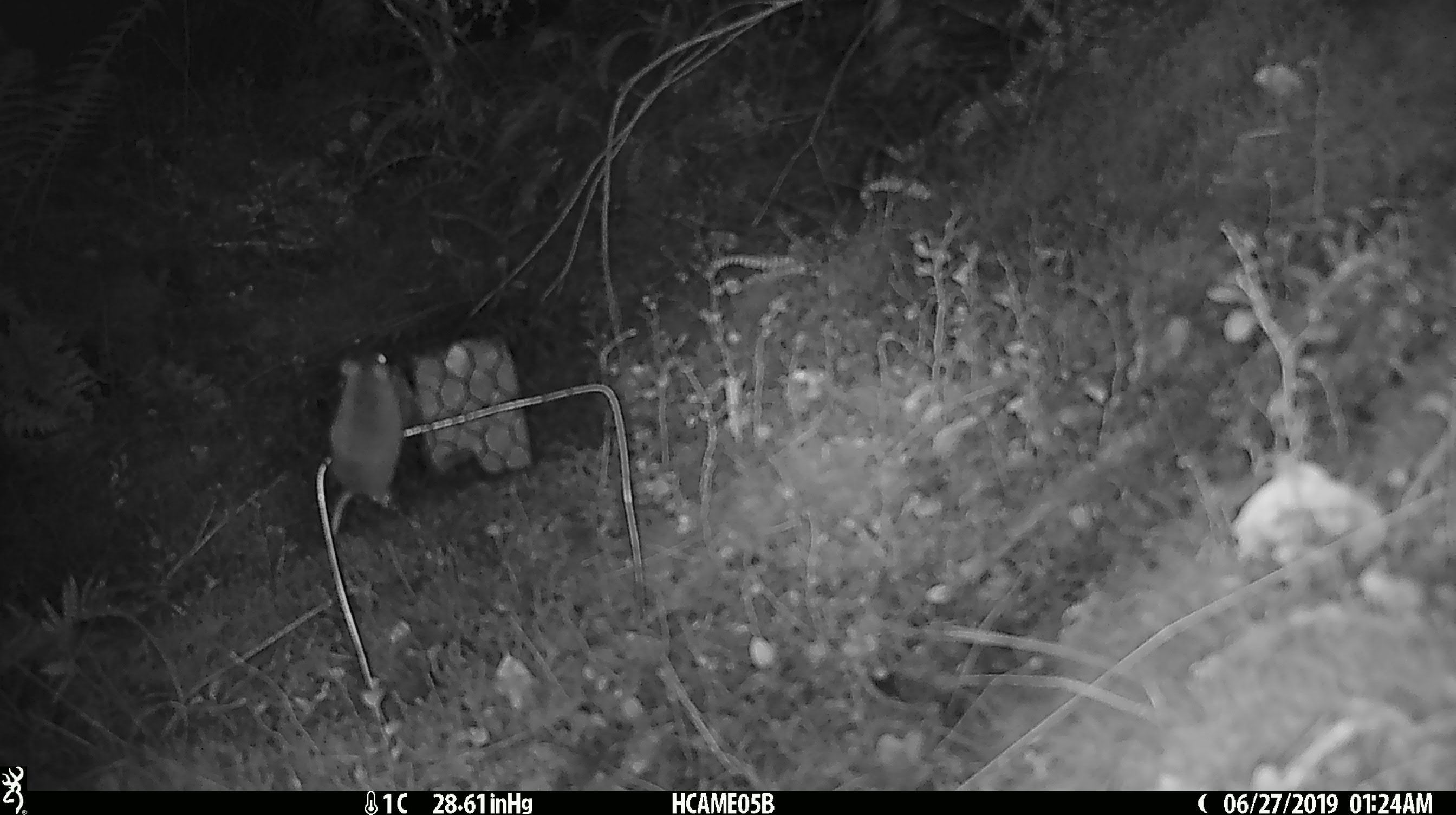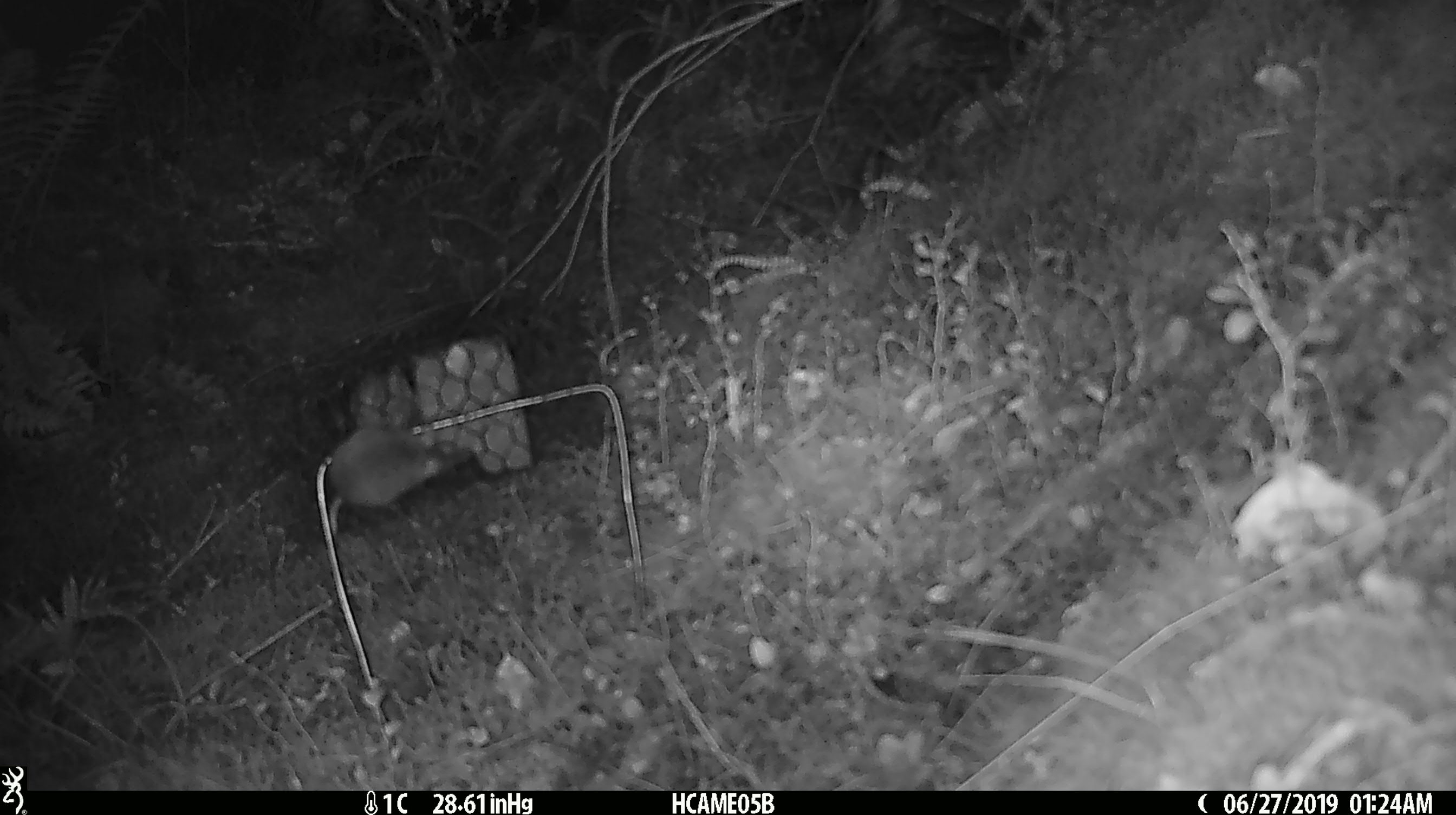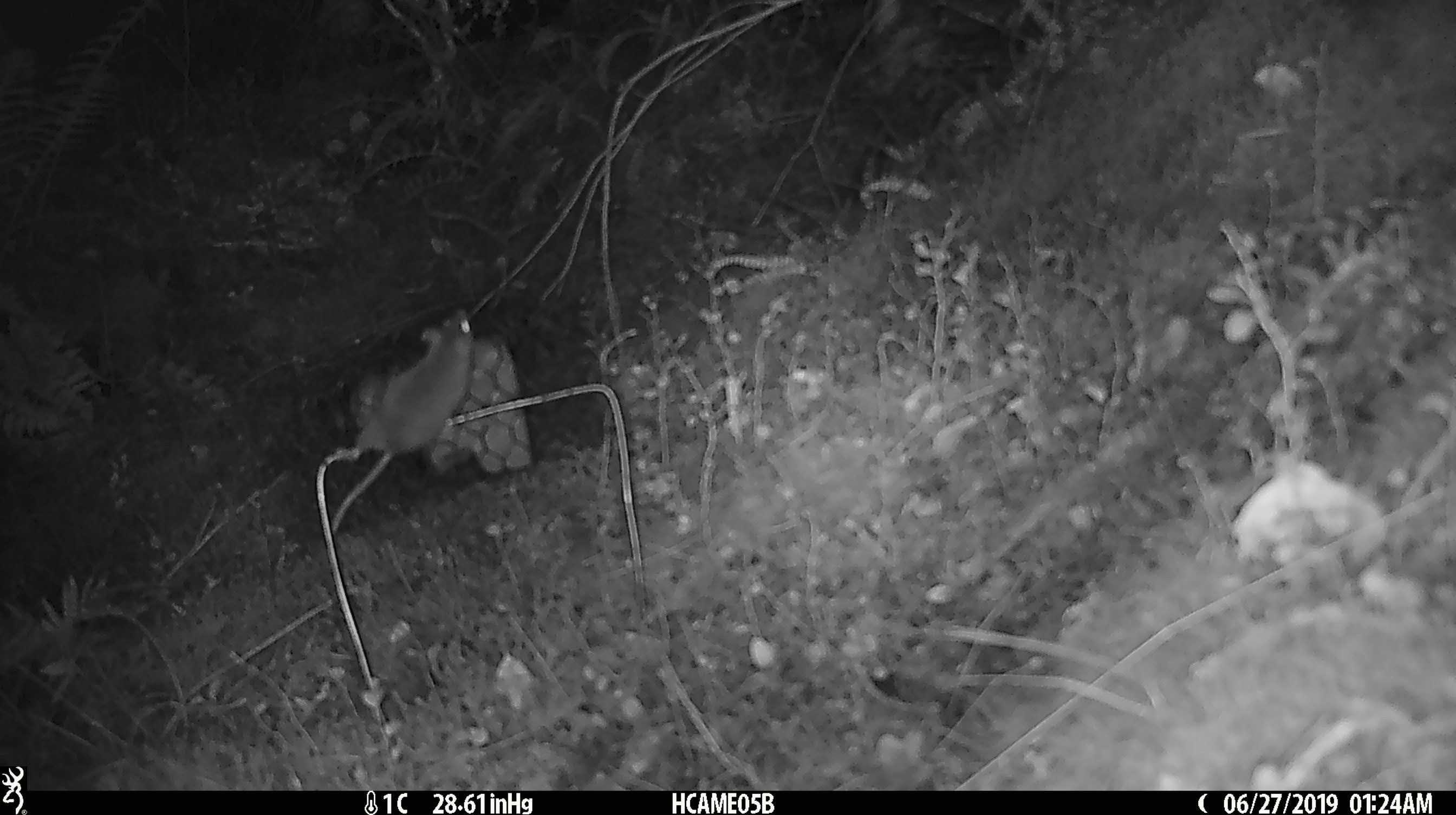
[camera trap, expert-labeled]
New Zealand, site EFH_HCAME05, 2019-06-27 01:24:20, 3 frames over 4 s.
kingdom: Animalia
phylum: Chordata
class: Mammalia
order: Rodentia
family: Muridae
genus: Mus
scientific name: Mus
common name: mouse